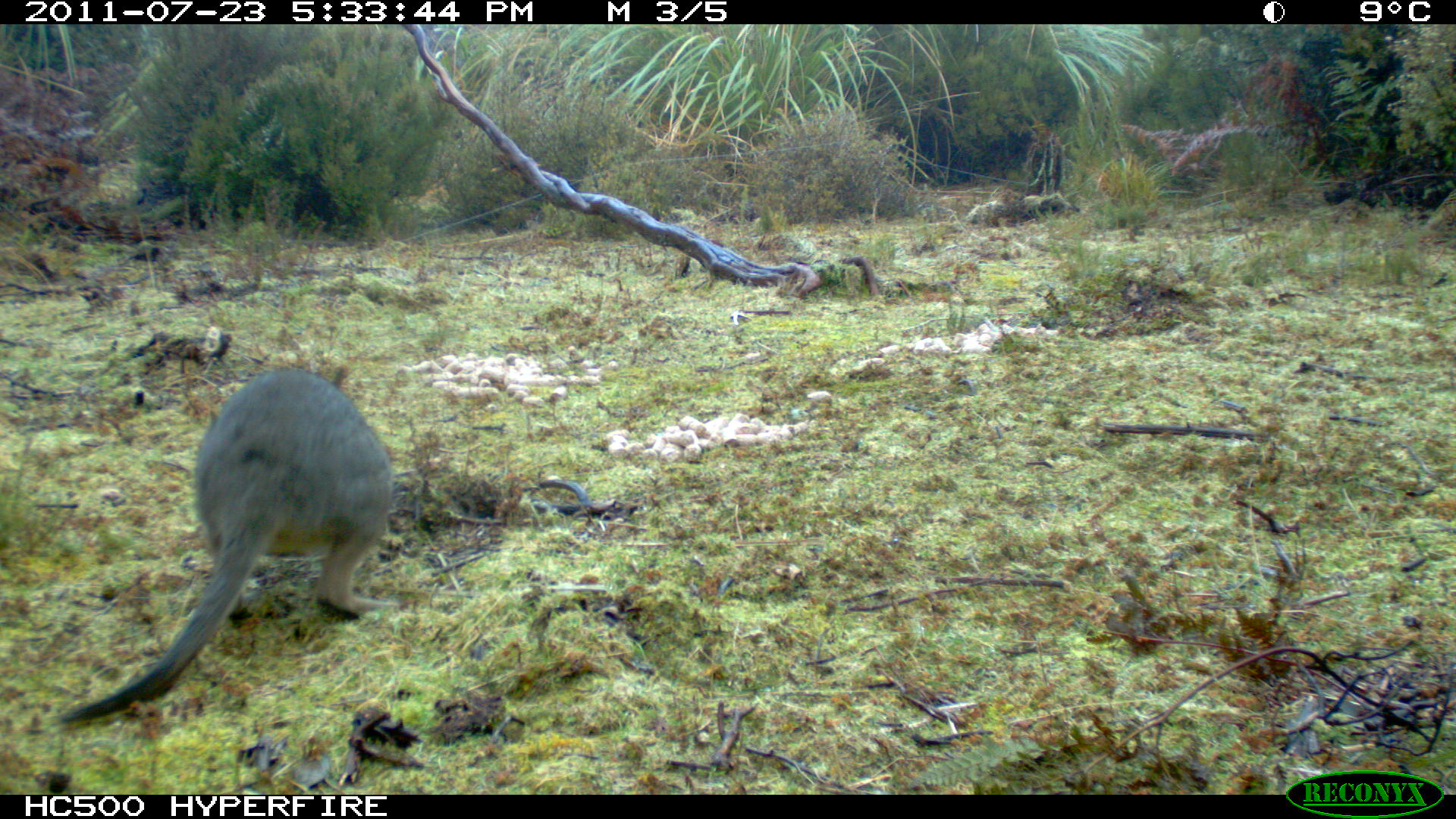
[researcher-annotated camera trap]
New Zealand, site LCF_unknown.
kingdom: Animalia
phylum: Chordata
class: Mammalia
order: Diprotodontia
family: Macropodidae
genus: Notamacropus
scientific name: Notamacropus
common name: wallaby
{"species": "wallaby (Notamacropus)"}